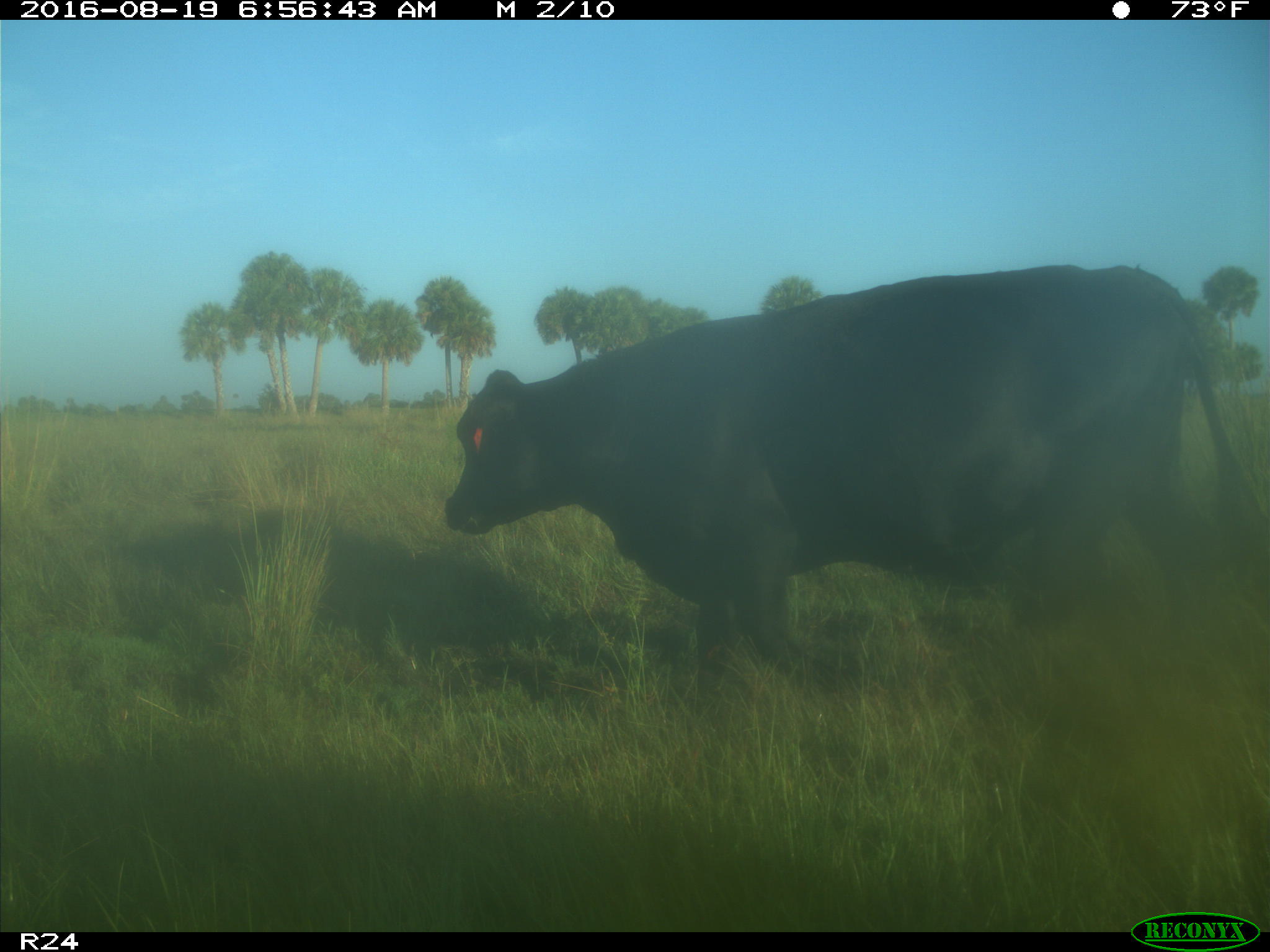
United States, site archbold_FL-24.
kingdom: Animalia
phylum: Chordata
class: Mammalia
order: Artiodactyla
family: Bovidae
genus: Bos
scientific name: Bos taurus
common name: domestic cow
Bos taurus (domestic cow).